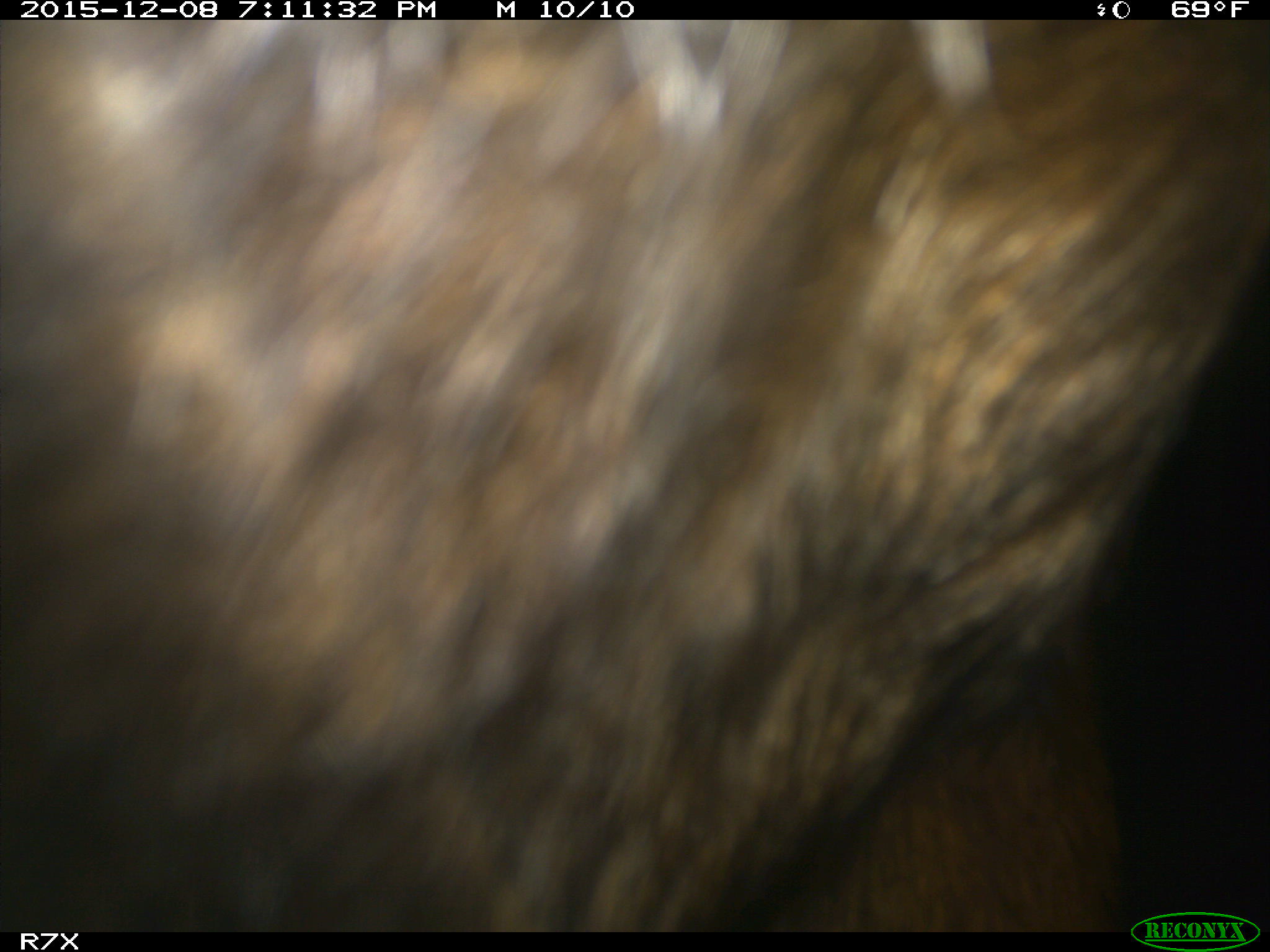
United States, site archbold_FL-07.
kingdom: Animalia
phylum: Chordata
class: Mammalia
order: Artiodactyla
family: Bovidae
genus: Bos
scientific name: Bos taurus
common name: domestic cow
Bos taurus (domestic cow).